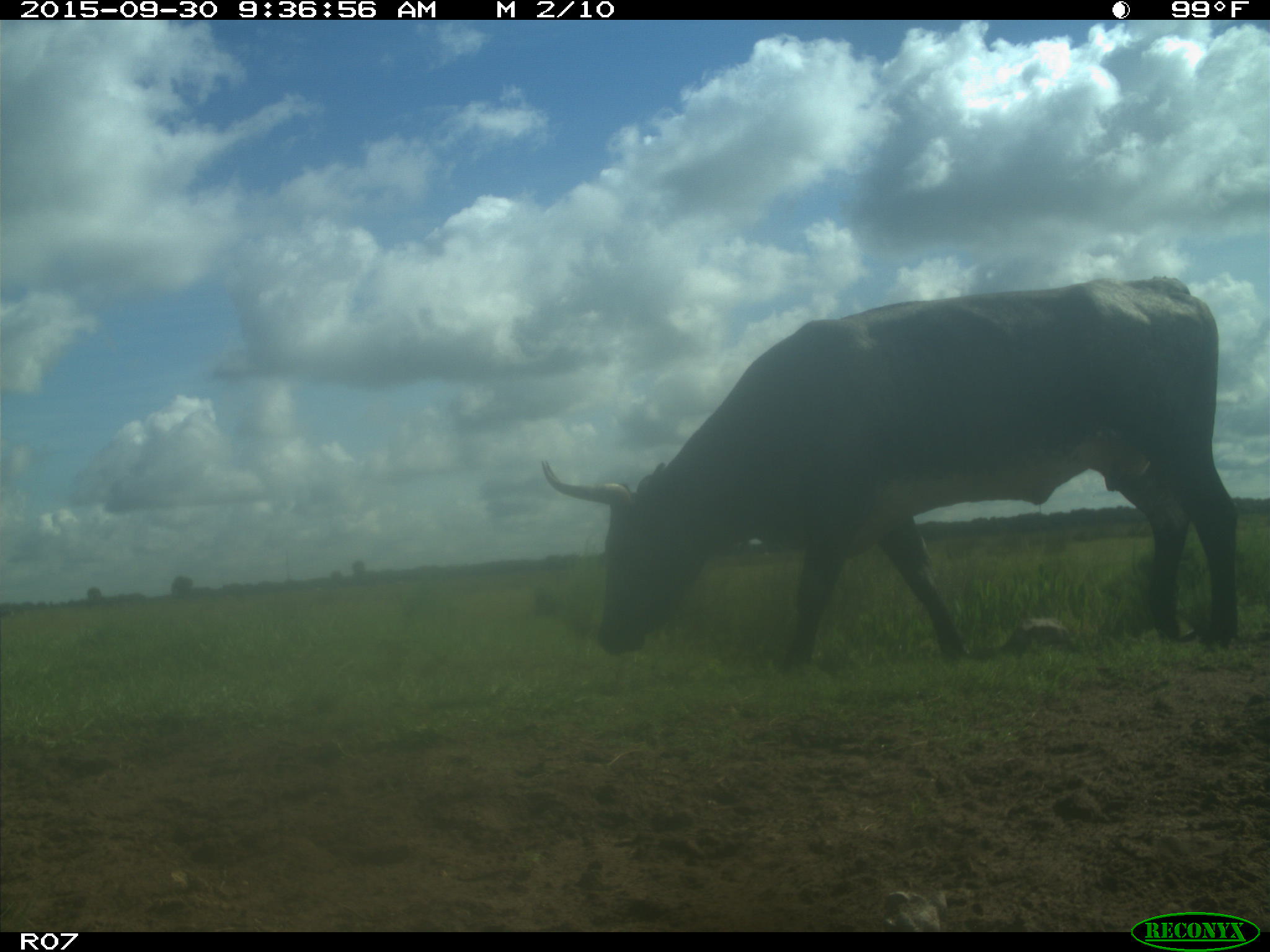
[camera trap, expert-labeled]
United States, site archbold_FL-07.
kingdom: Animalia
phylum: Chordata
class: Mammalia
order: Artiodactyla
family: Bovidae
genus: Bos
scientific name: Bos taurus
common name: domestic cow